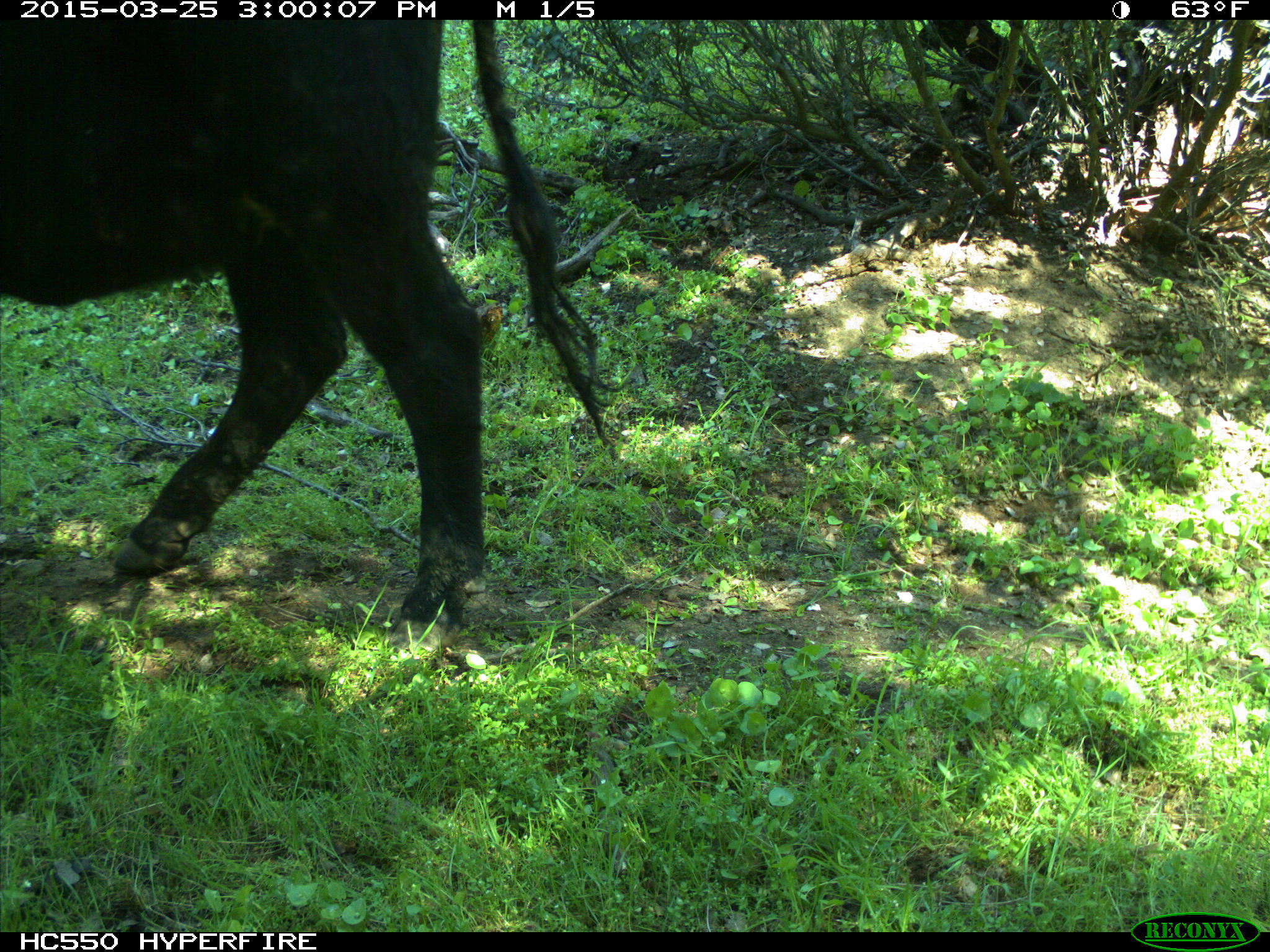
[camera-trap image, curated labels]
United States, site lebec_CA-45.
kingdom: Animalia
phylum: Chordata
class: Mammalia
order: Artiodactyla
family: Bovidae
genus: Bos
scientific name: Bos taurus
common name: domestic cow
Bos taurus (domestic cow).